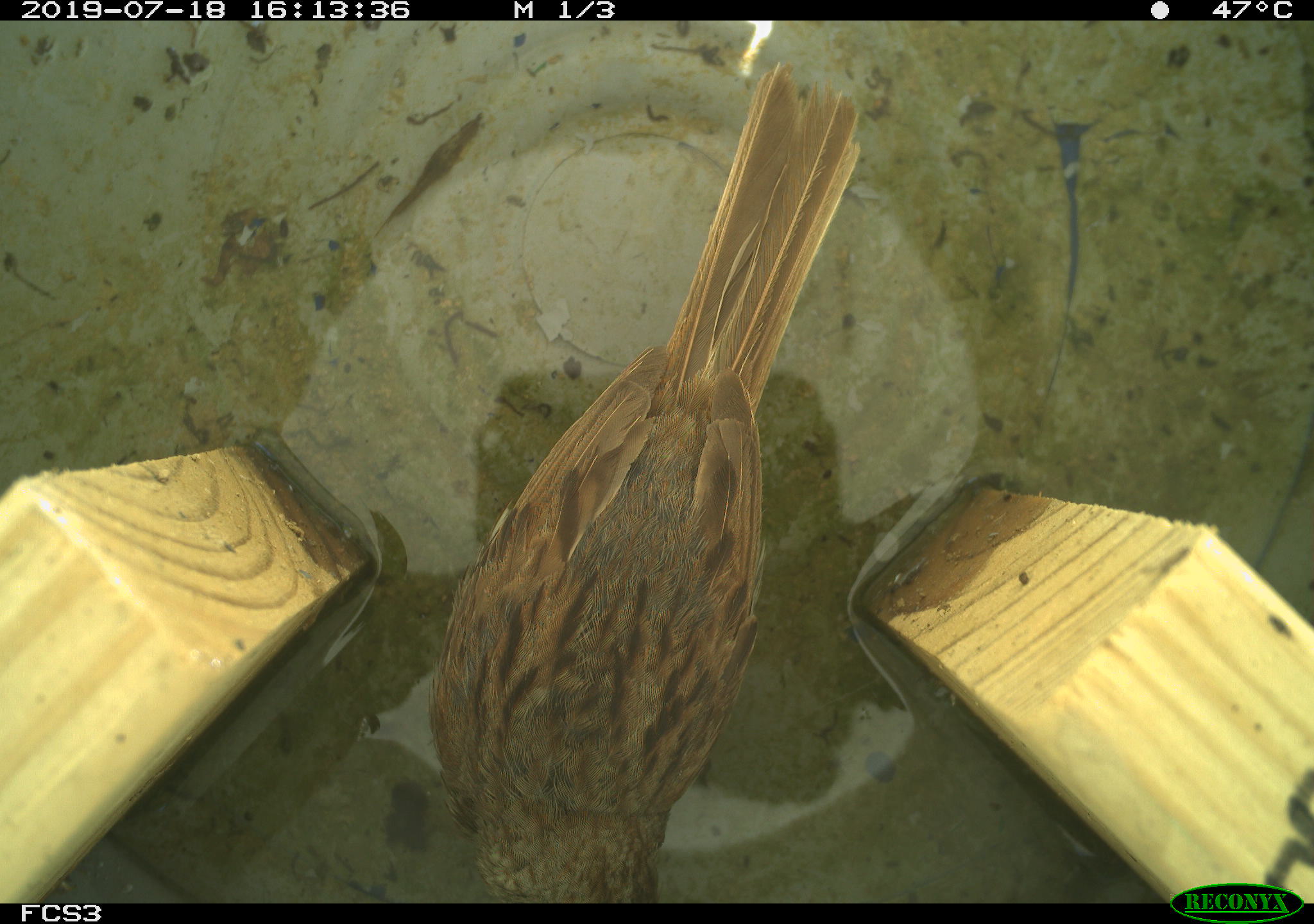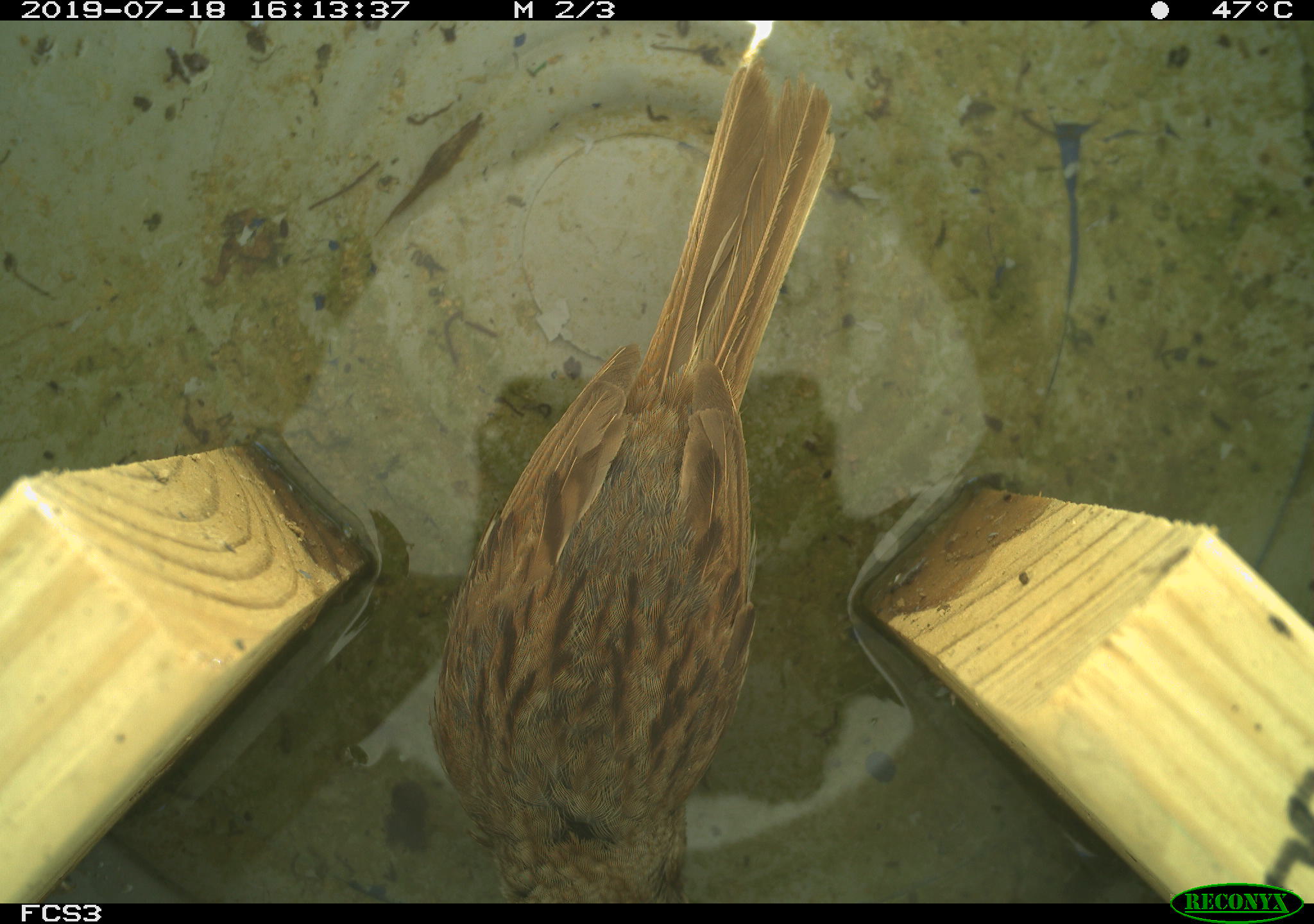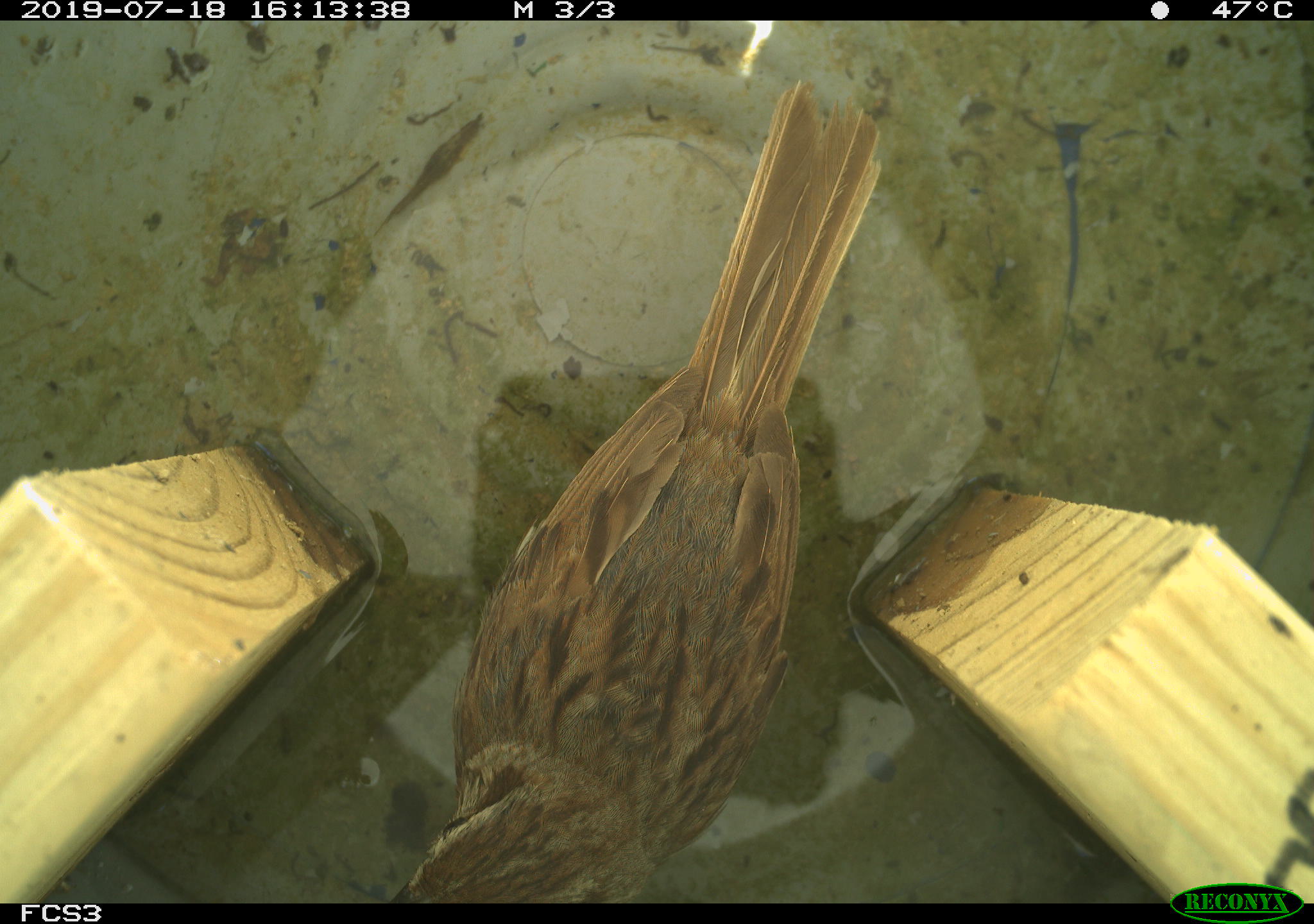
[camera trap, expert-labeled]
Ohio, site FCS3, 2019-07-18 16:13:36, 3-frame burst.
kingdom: Animalia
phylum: Chordata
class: Aves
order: Passeriformes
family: Passerellidae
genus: Melospiza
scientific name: Melospiza melodia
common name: song sparrow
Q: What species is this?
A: Song sparrow (Melospiza melodia).